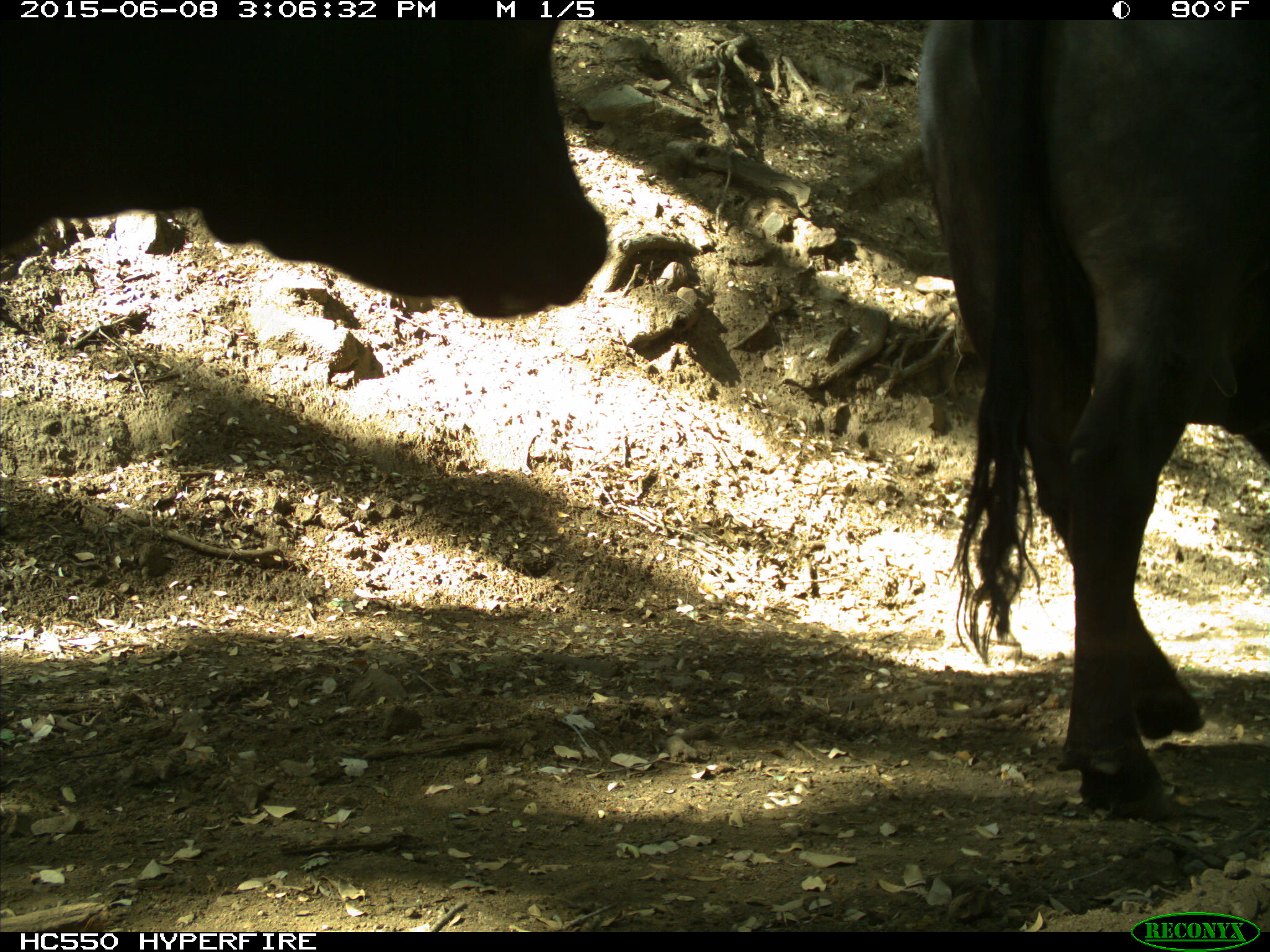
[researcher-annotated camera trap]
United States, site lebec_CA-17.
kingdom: Animalia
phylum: Chordata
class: Mammalia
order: Artiodactyla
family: Bovidae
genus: Bos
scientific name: Bos taurus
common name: domestic cow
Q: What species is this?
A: Bos taurus (domestic cow).